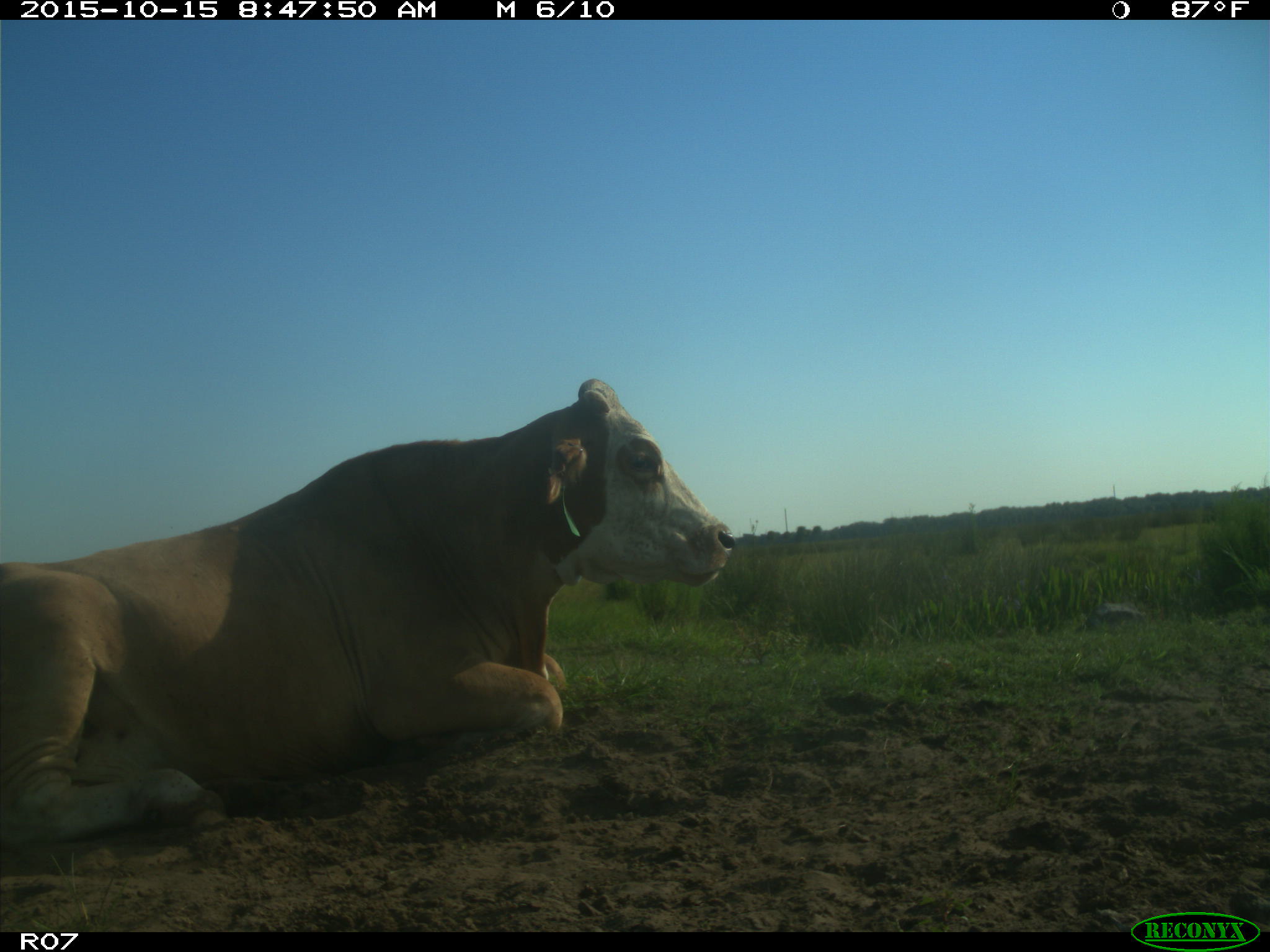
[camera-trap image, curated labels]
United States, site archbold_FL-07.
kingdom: Animalia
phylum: Chordata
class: Mammalia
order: Artiodactyla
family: Bovidae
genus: Bos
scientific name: Bos taurus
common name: domestic cow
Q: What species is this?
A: Bos taurus (domestic cow).